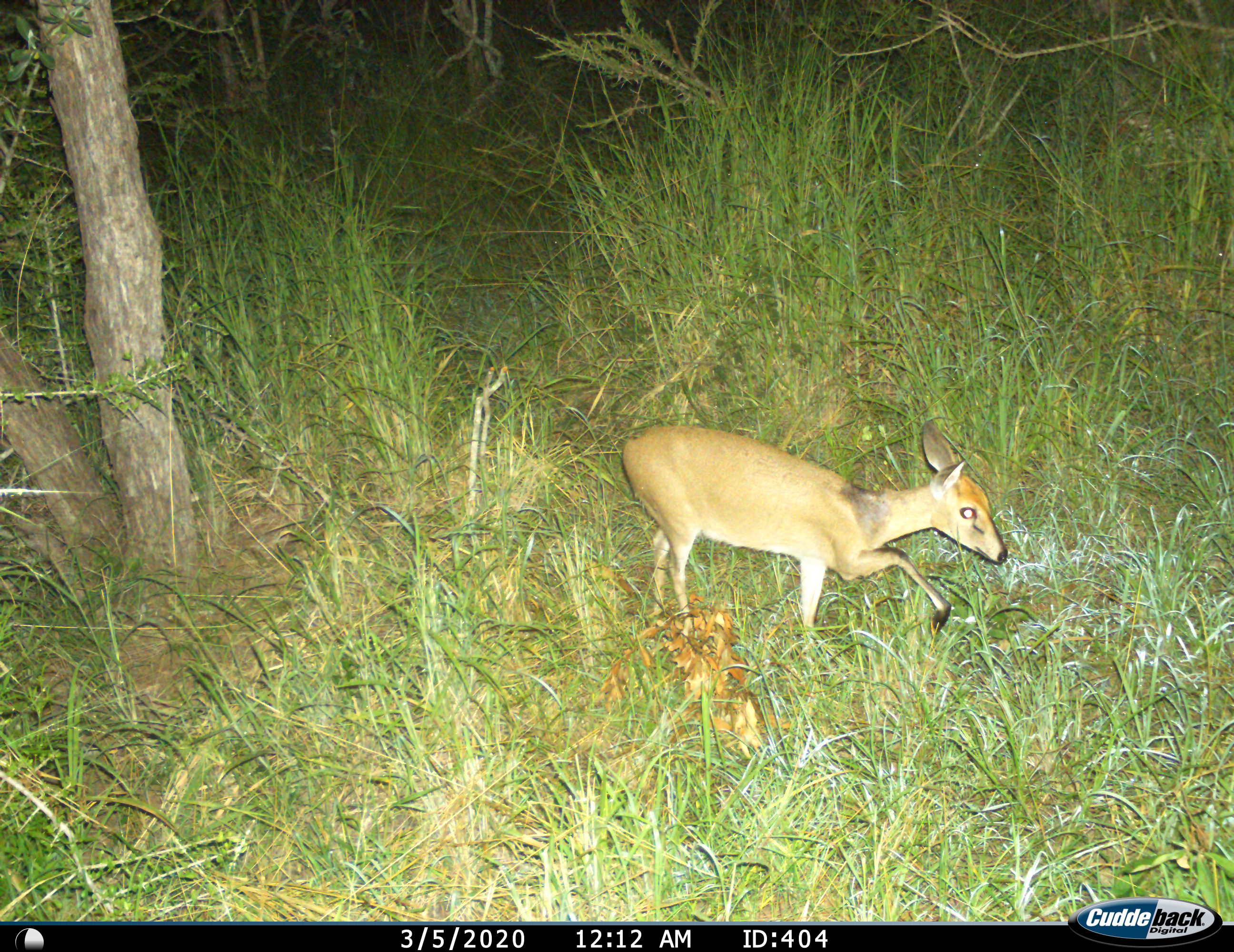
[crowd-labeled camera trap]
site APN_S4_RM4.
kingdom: Animalia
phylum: Chordata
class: Mammalia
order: Artiodactyla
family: Bovidae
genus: Sylvicapra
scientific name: Sylvicapra grimmia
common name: common duiker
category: duikercommongrey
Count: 1.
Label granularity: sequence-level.